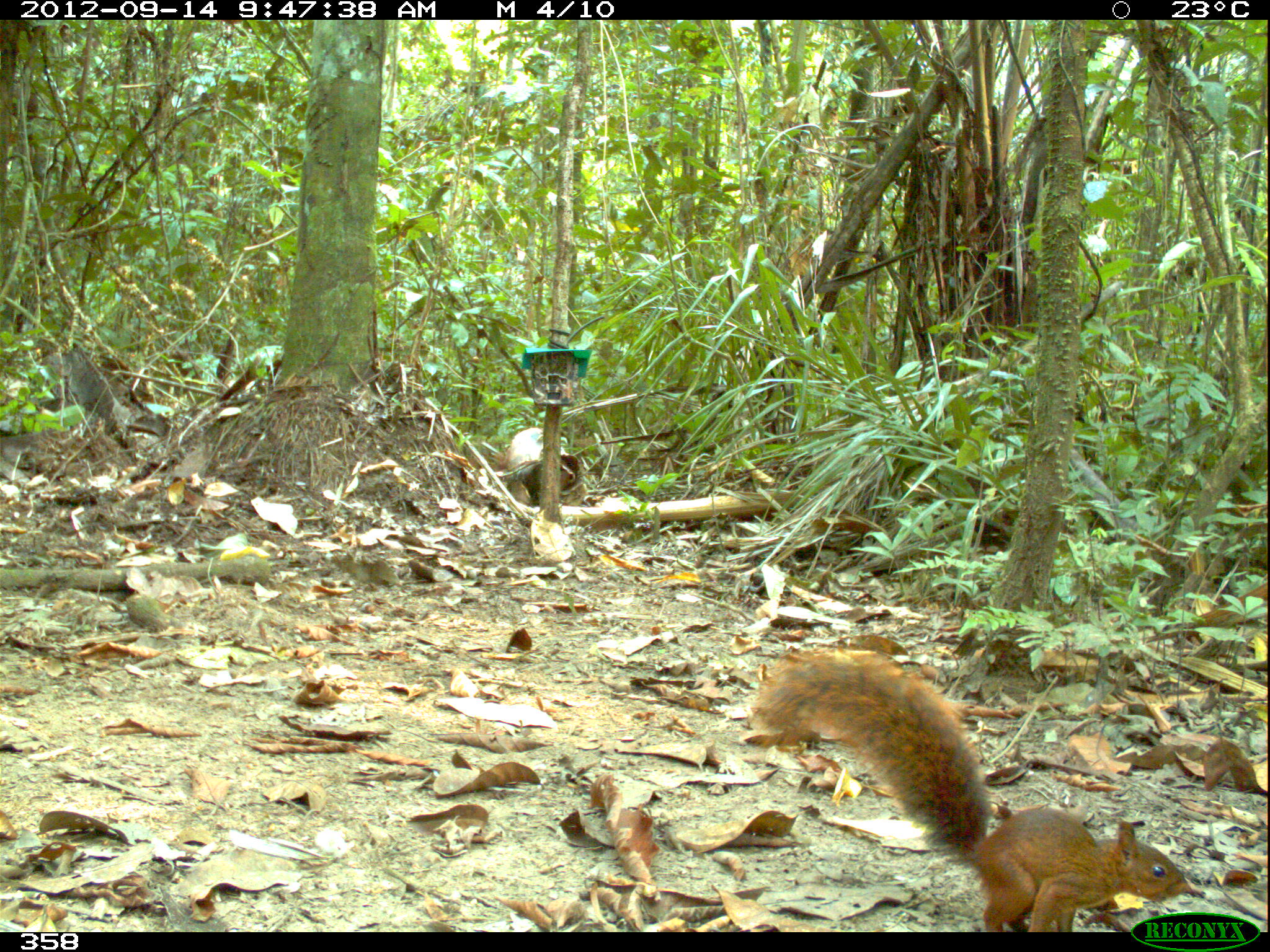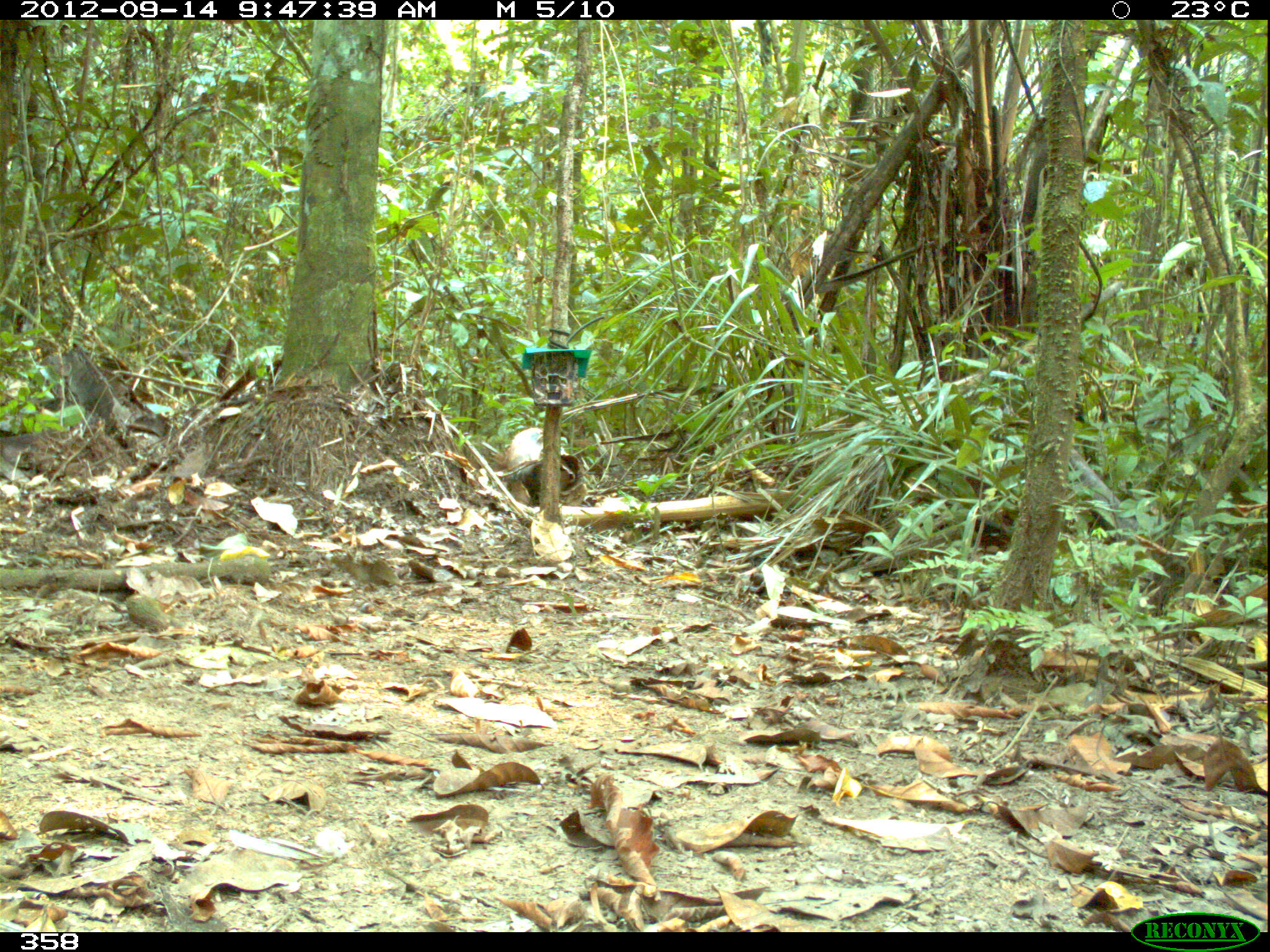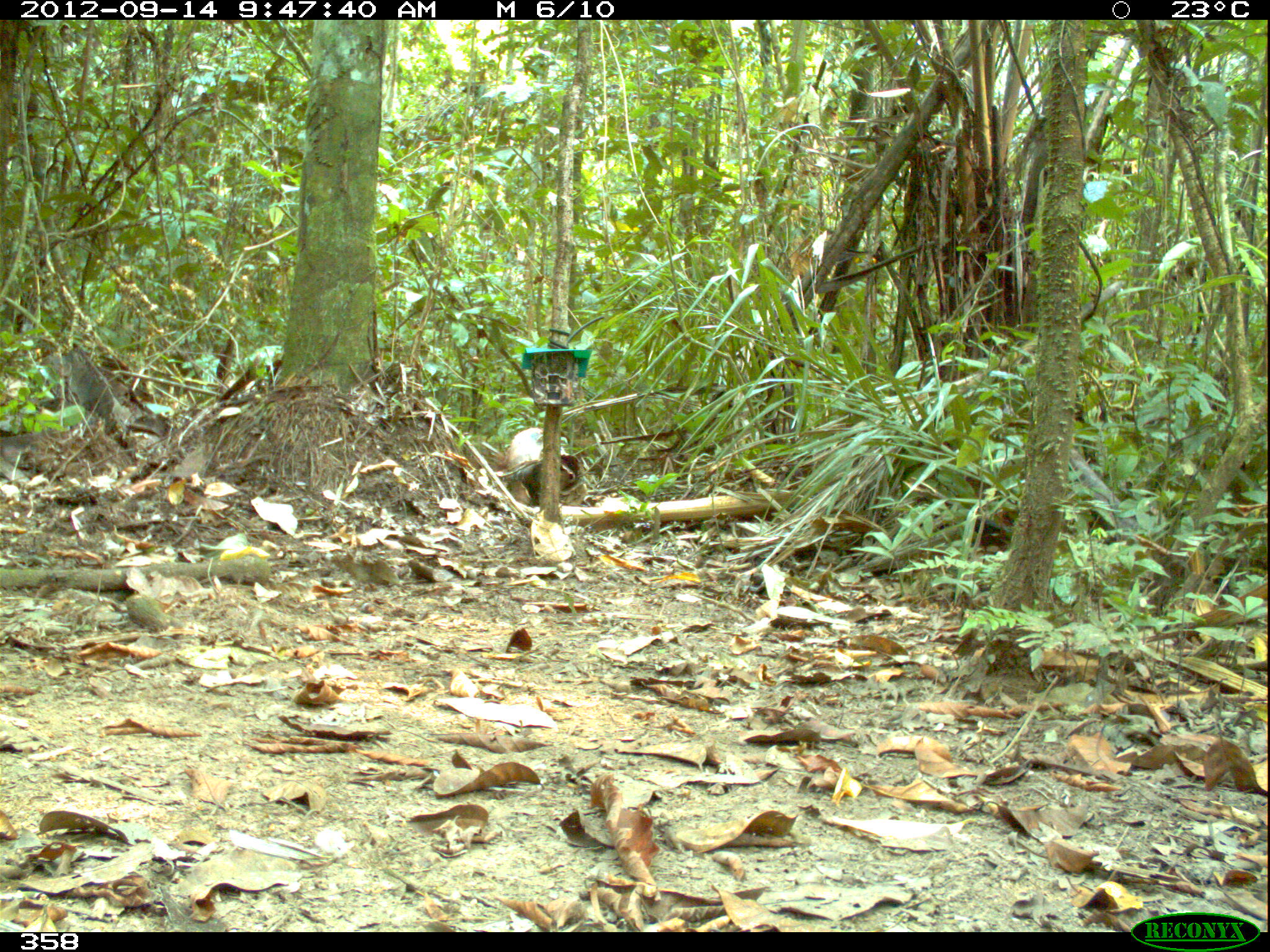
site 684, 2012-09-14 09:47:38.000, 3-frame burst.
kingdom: Animalia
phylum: Chordata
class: Mammalia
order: Rodentia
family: Sciuridae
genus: Sciurus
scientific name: Sciurus spadiceus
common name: southern amazon red squirrel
Sciurus spadiceus (southern amazon red squirrel).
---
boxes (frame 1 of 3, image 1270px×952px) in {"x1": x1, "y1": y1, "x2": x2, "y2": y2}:
sciurus spadiceus: {"x1": 749, "y1": 642, "x2": 1195, "y2": 932}